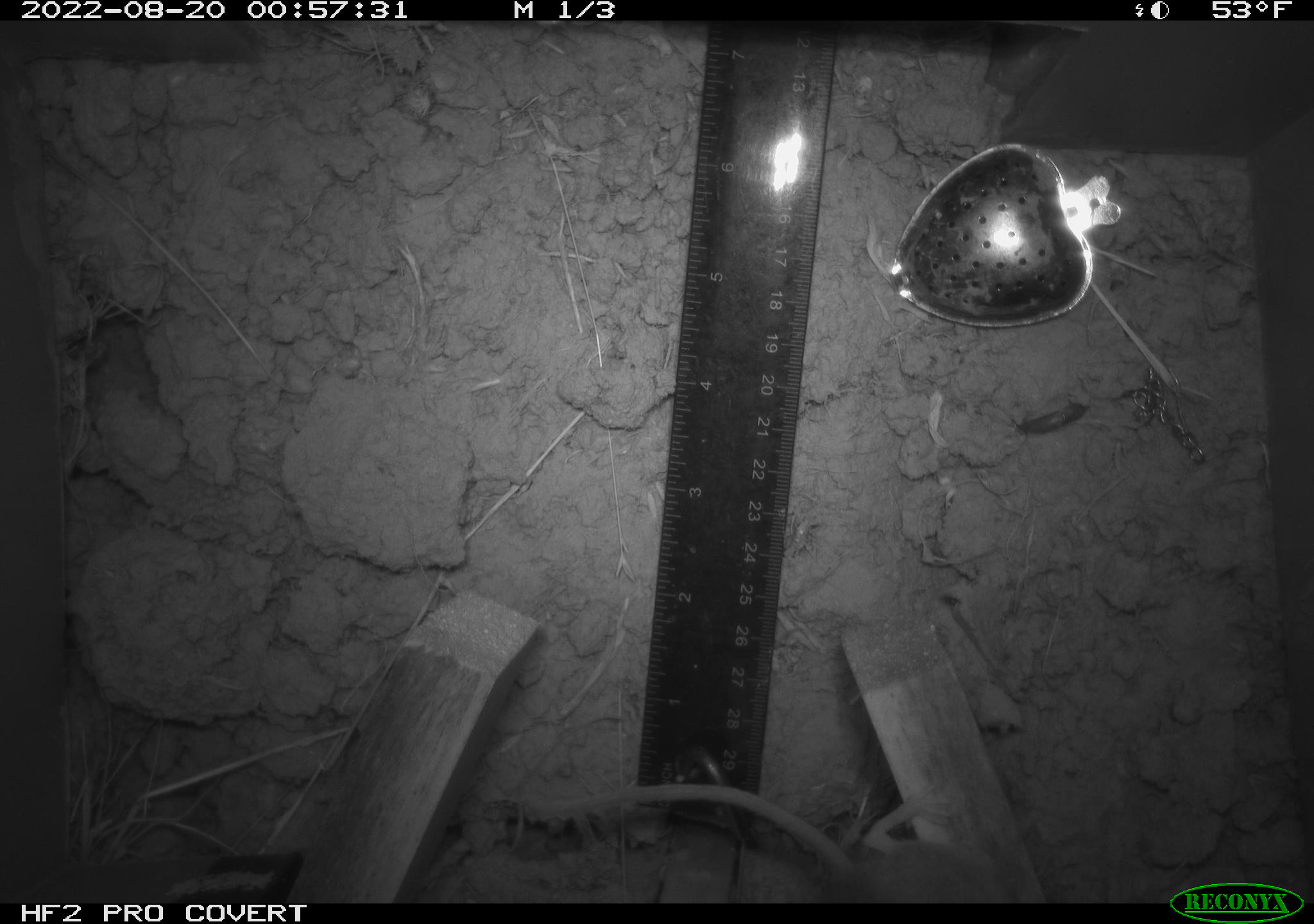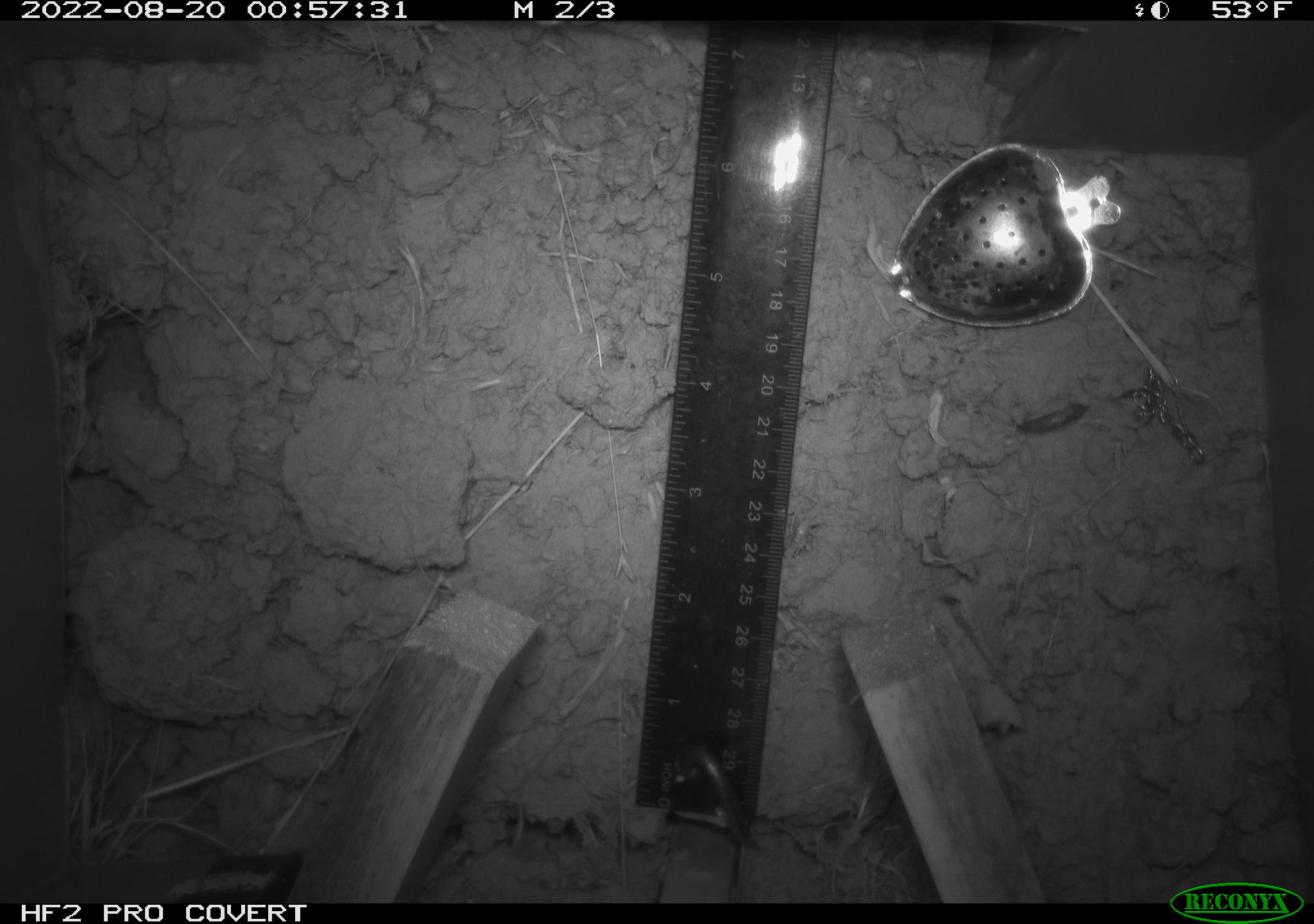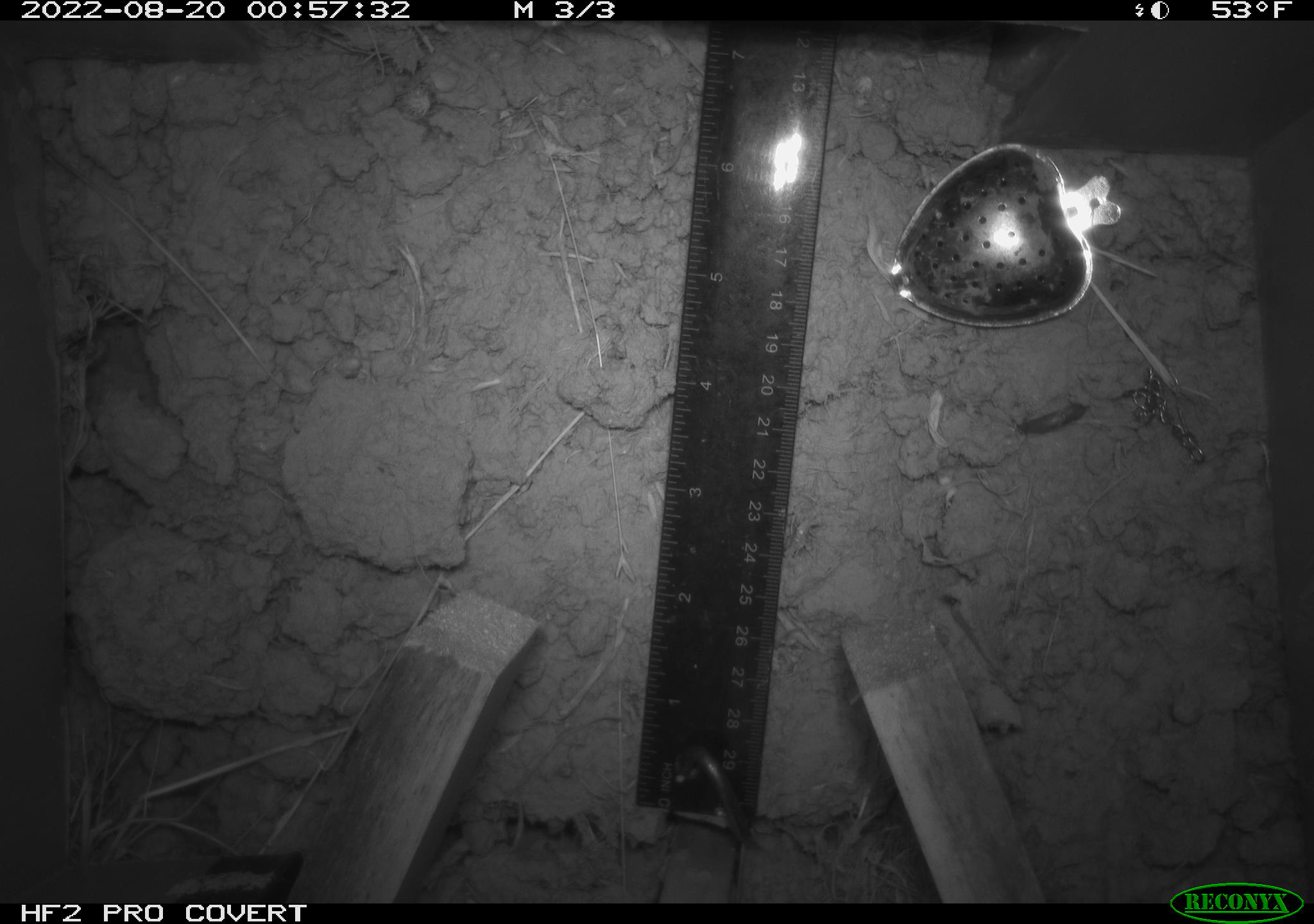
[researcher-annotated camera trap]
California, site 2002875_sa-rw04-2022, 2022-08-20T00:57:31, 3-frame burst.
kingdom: Animalia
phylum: Chordata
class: Mammalia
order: Rodentia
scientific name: Rodentia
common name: mouse species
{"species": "mouse species (Rodentia)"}